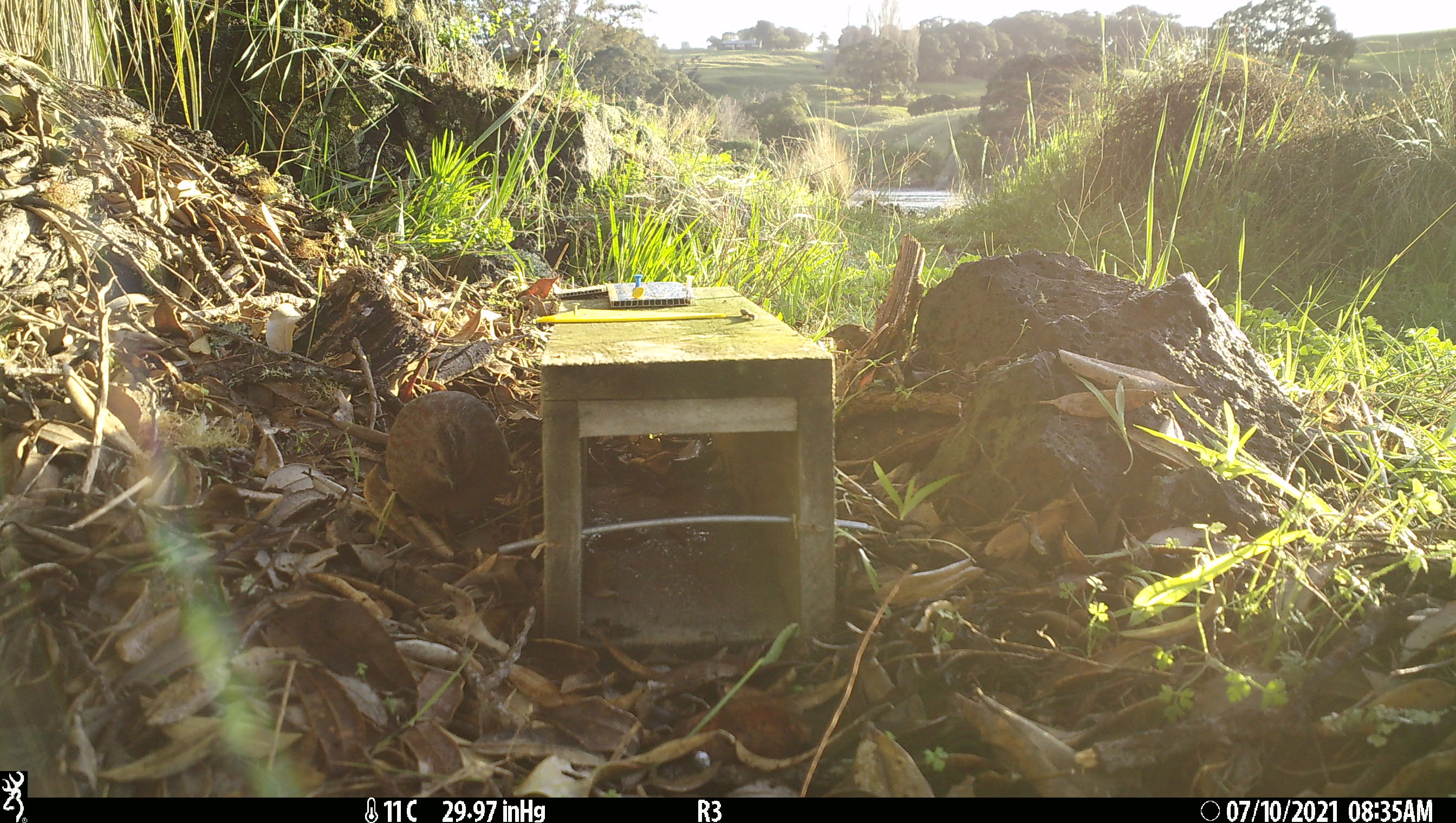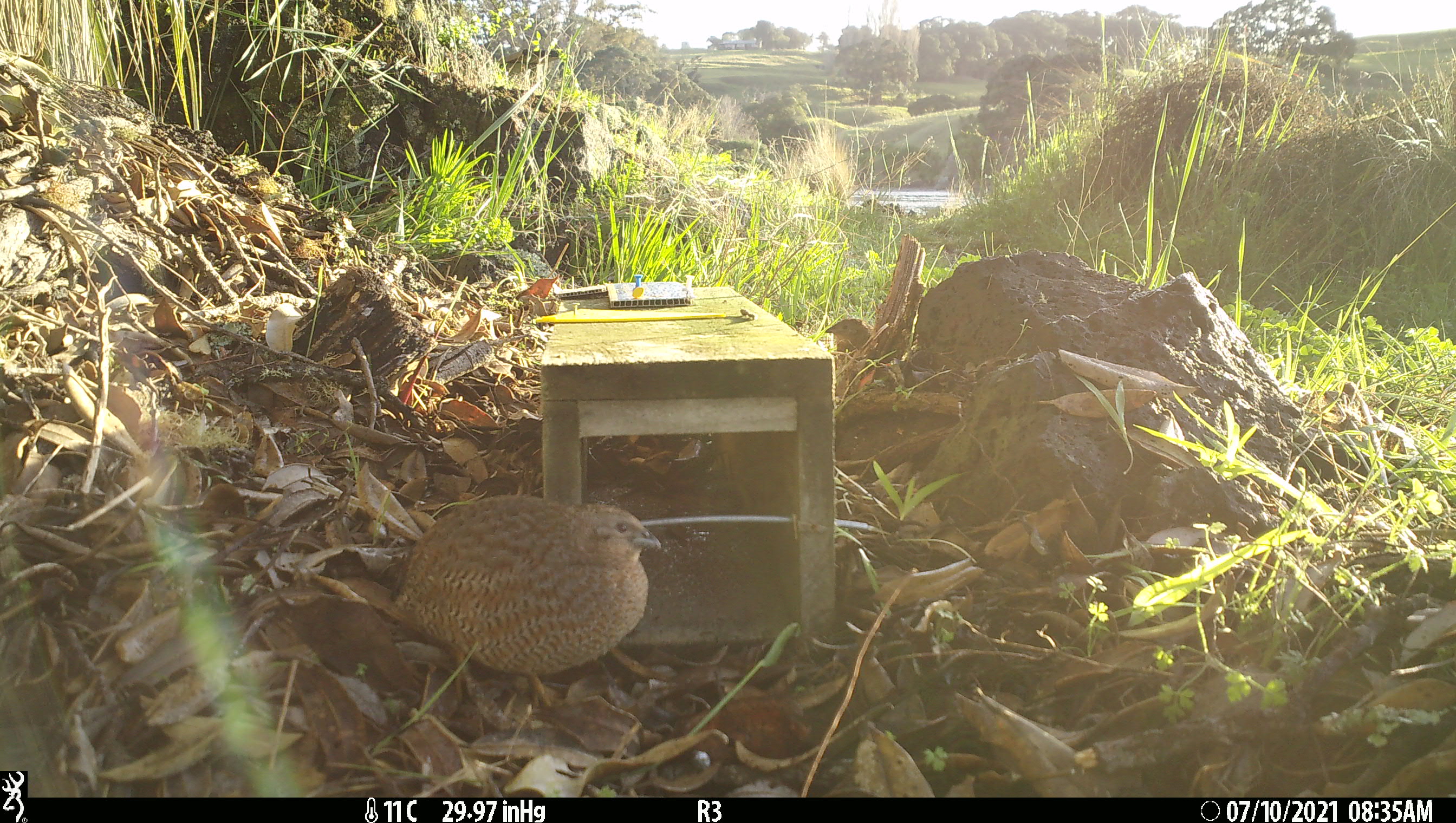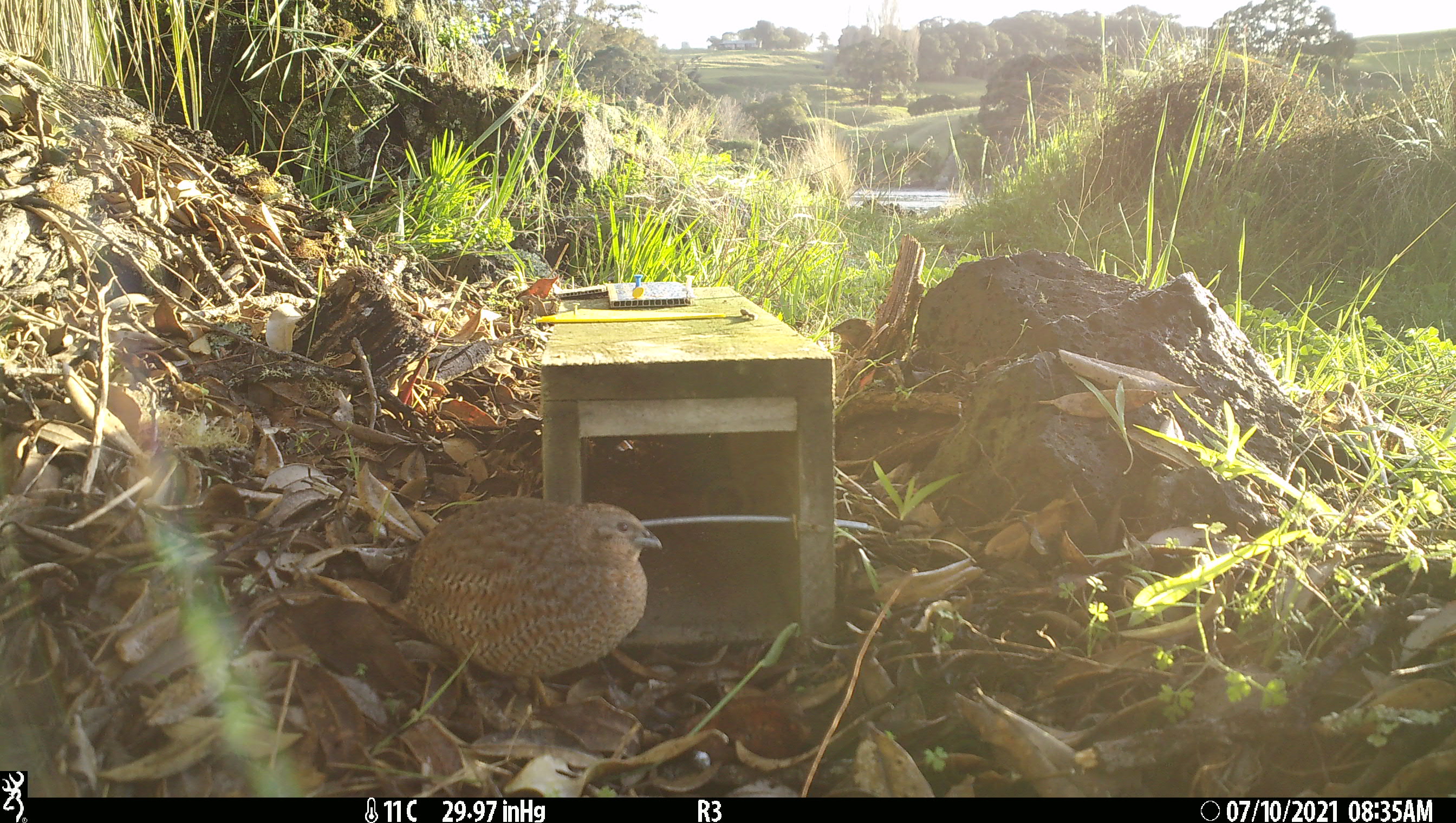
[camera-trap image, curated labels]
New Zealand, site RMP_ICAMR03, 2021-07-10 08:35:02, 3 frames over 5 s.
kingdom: Animalia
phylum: Chordata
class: Aves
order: Galliformes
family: Phasianidae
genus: Synoicus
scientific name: Synoicus ypsilophorus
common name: brown quail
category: quail brown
Quail brown (brown quail) (Synoicus ypsilophorus).